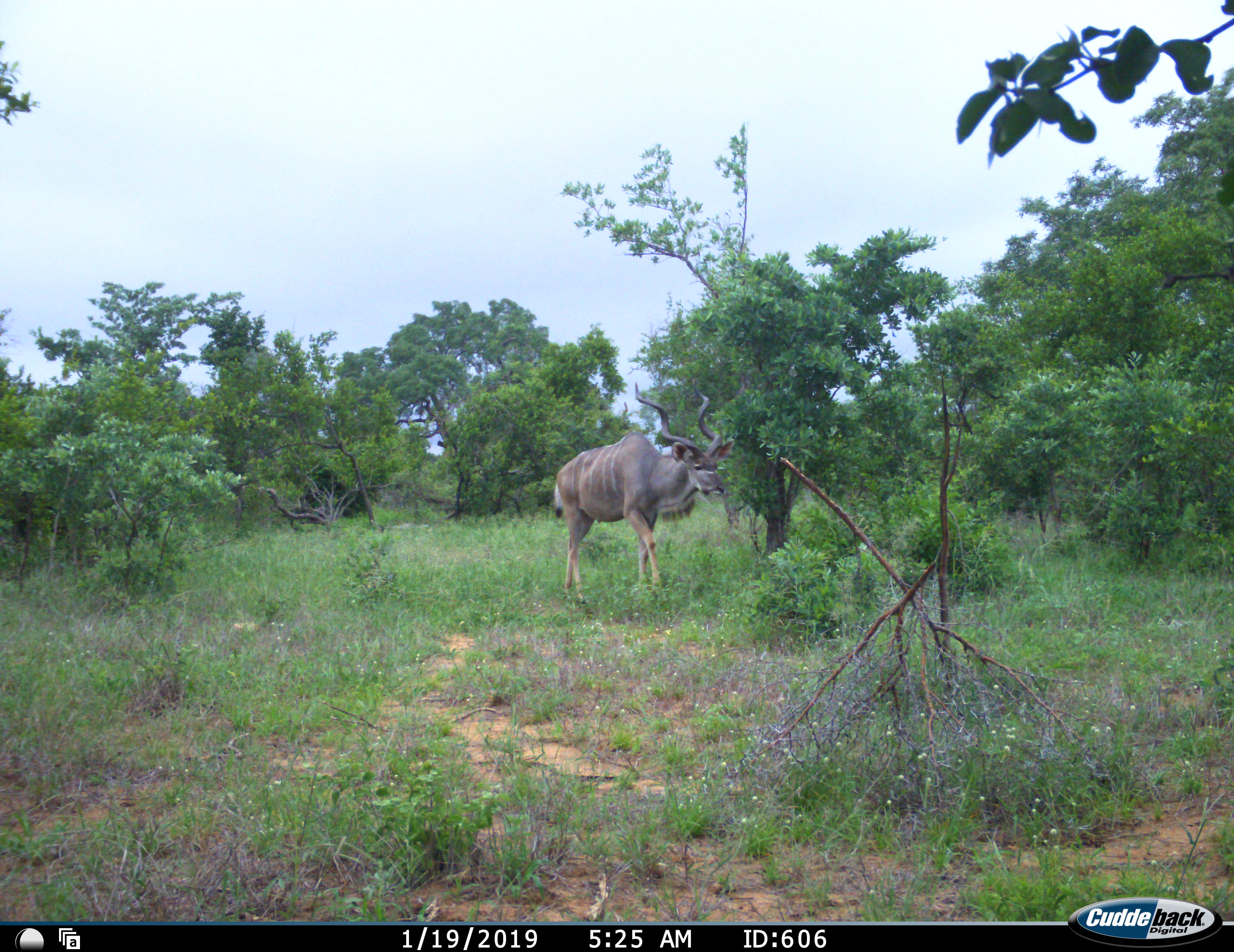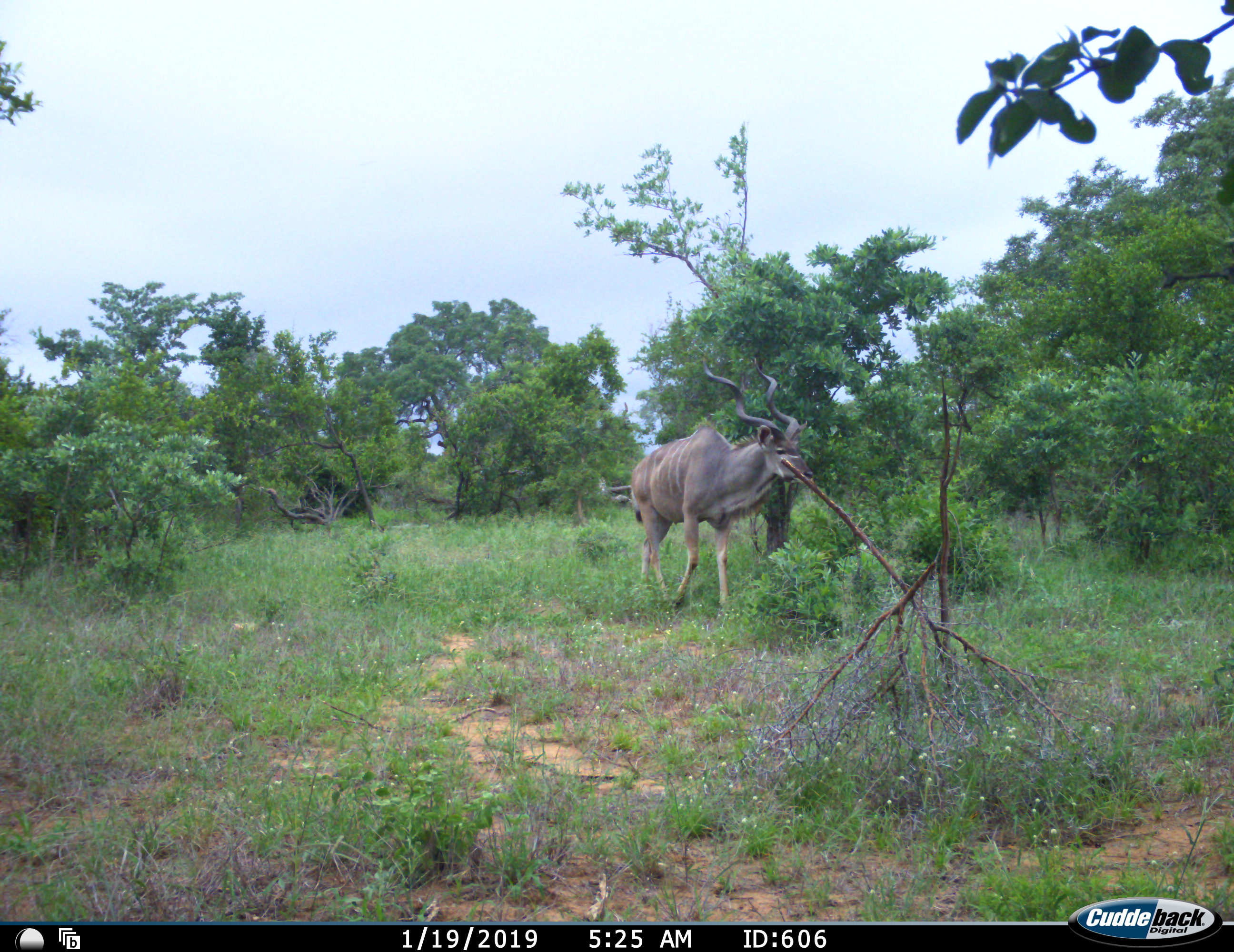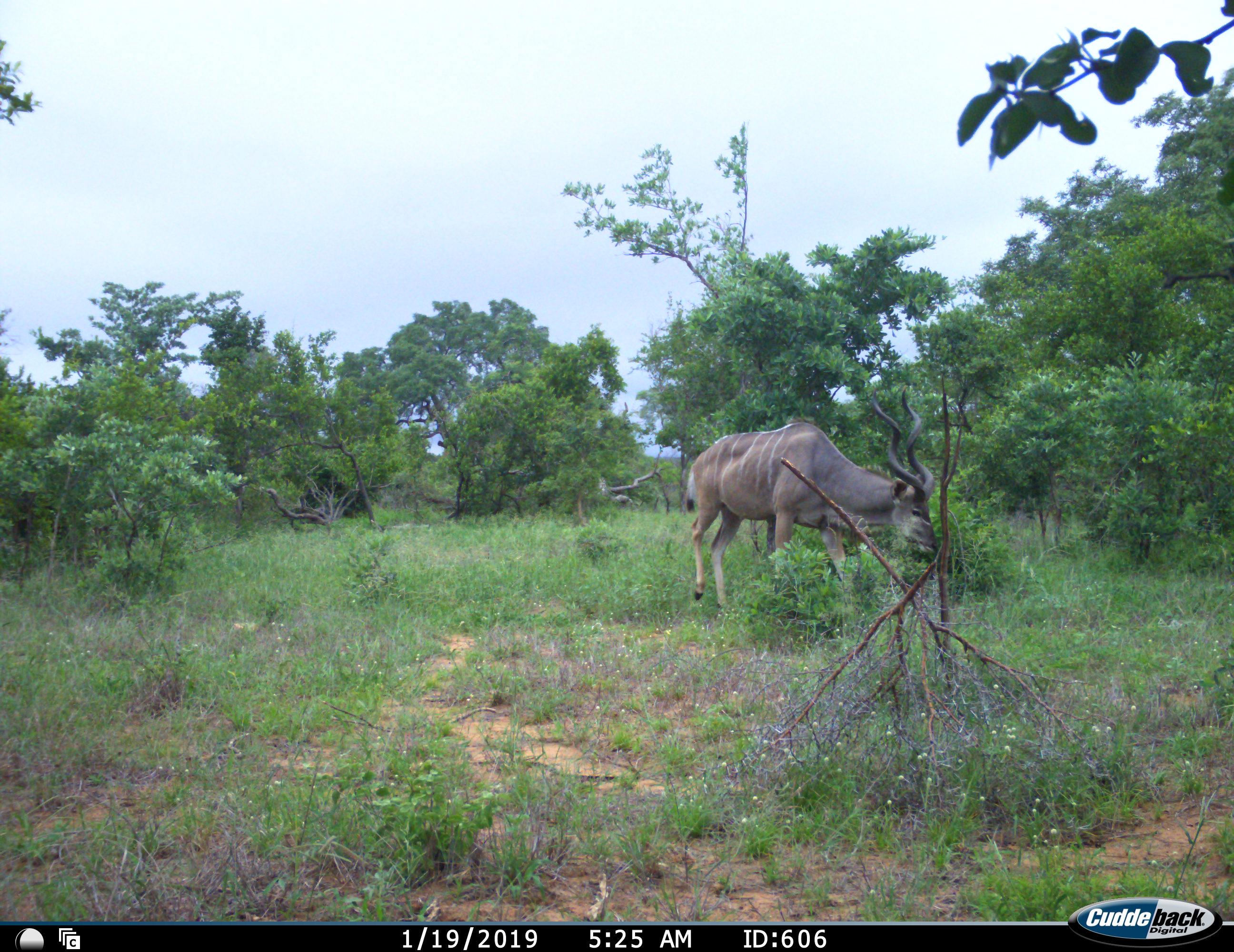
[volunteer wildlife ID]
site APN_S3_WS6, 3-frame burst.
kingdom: Animalia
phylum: Chordata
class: Mammalia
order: Artiodactyla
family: Bovidae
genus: Tragelaphus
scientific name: Tragelaphus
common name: kudu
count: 1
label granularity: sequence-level